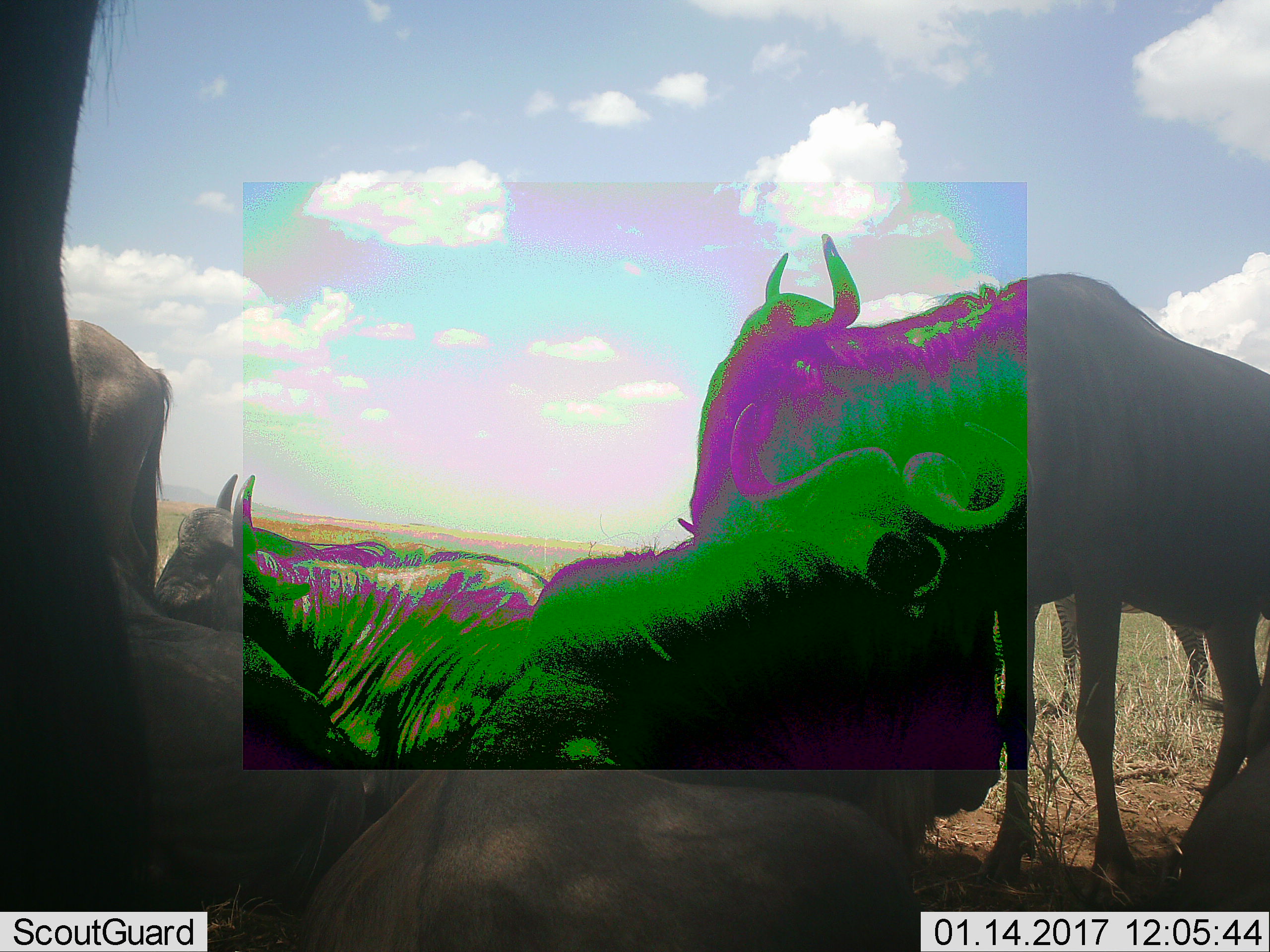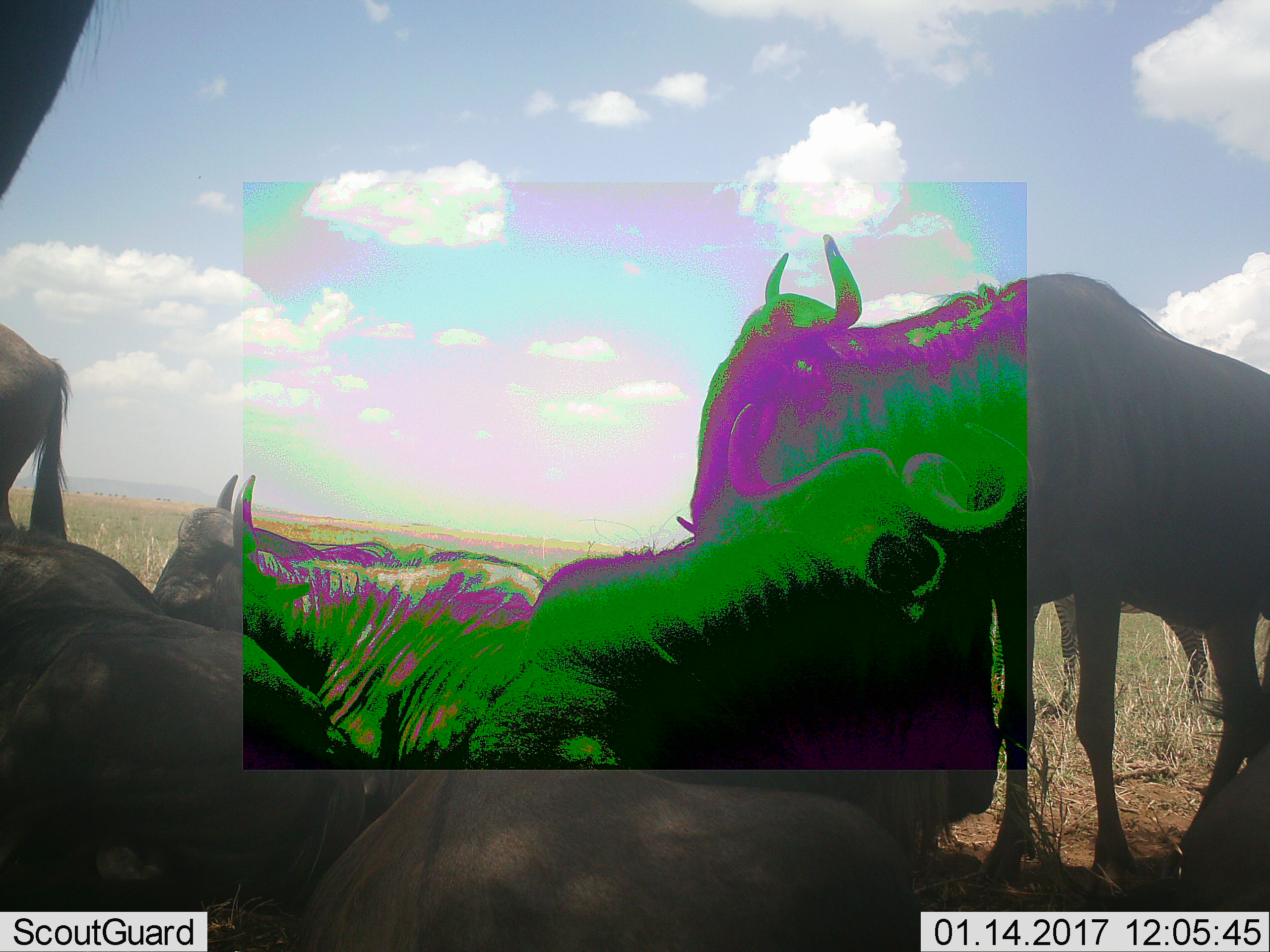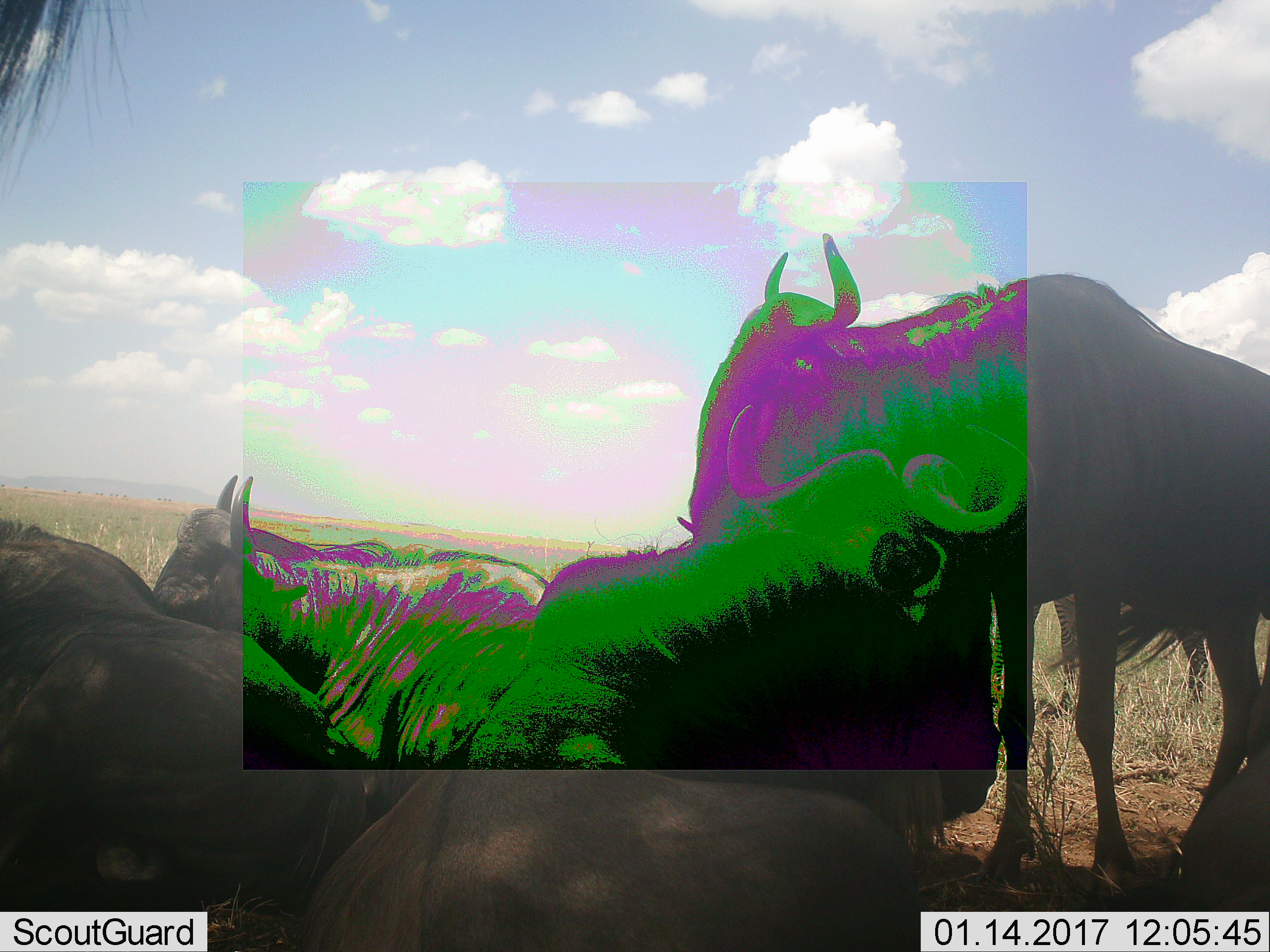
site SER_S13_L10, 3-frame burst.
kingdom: Animalia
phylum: Chordata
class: Mammalia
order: Artiodactyla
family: Bovidae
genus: Connochaetes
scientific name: Connochaetes taurinus taurinus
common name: blue wildebeest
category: wildebeestblue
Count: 5.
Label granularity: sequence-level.